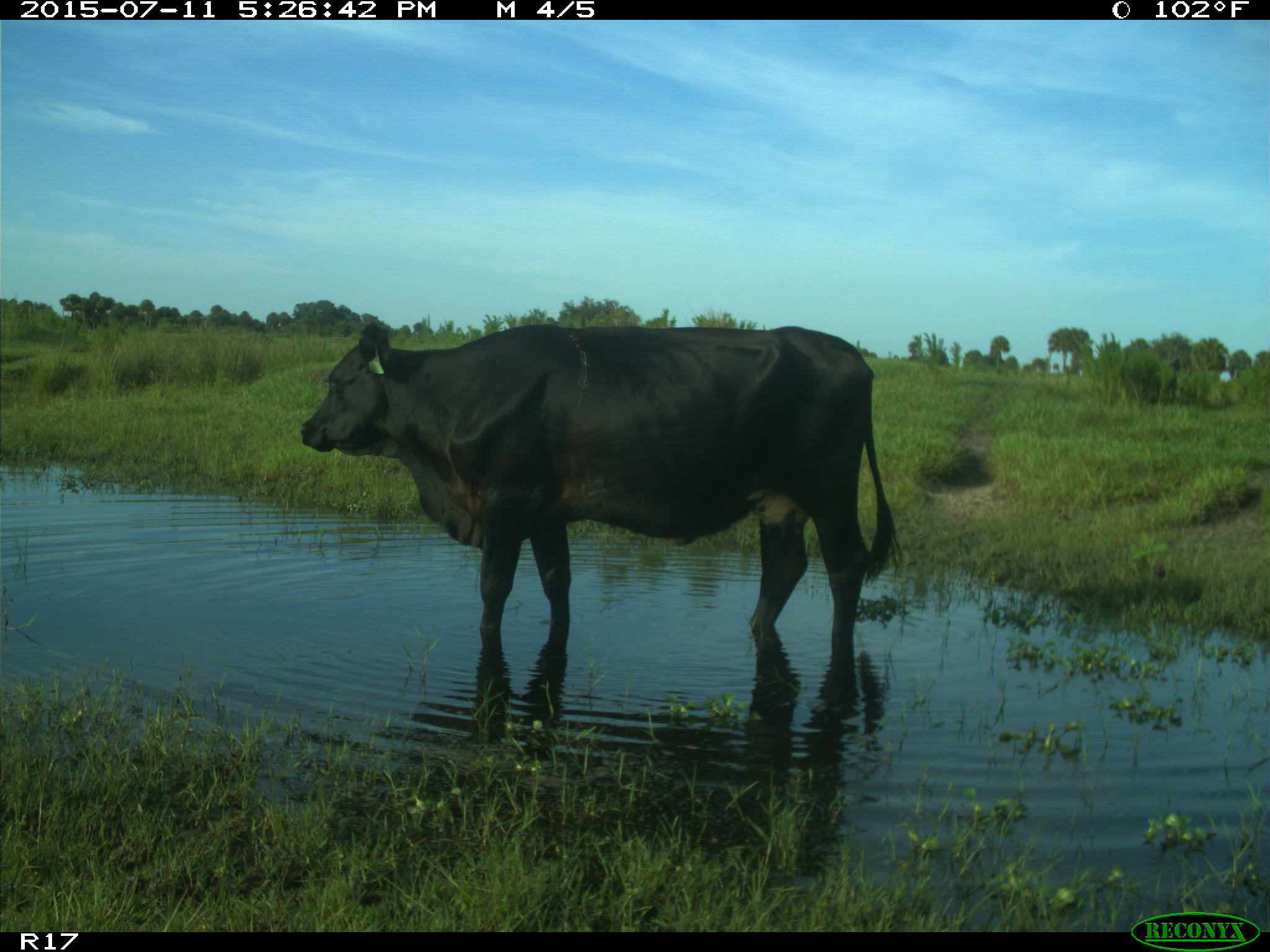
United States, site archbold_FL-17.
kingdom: Animalia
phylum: Chordata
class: Mammalia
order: Artiodactyla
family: Bovidae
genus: Bos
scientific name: Bos taurus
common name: domestic cow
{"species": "Bos taurus (domestic cow)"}